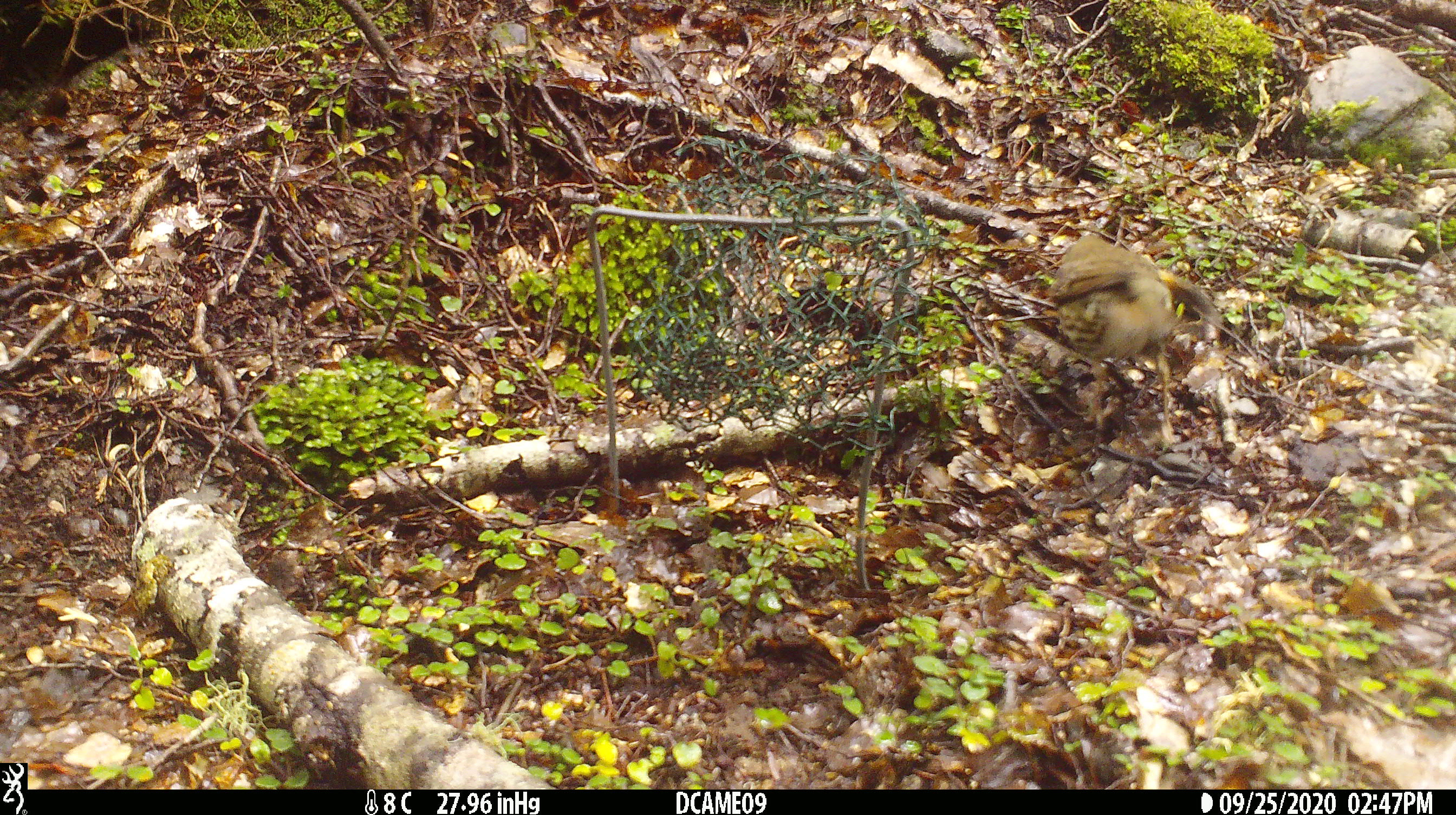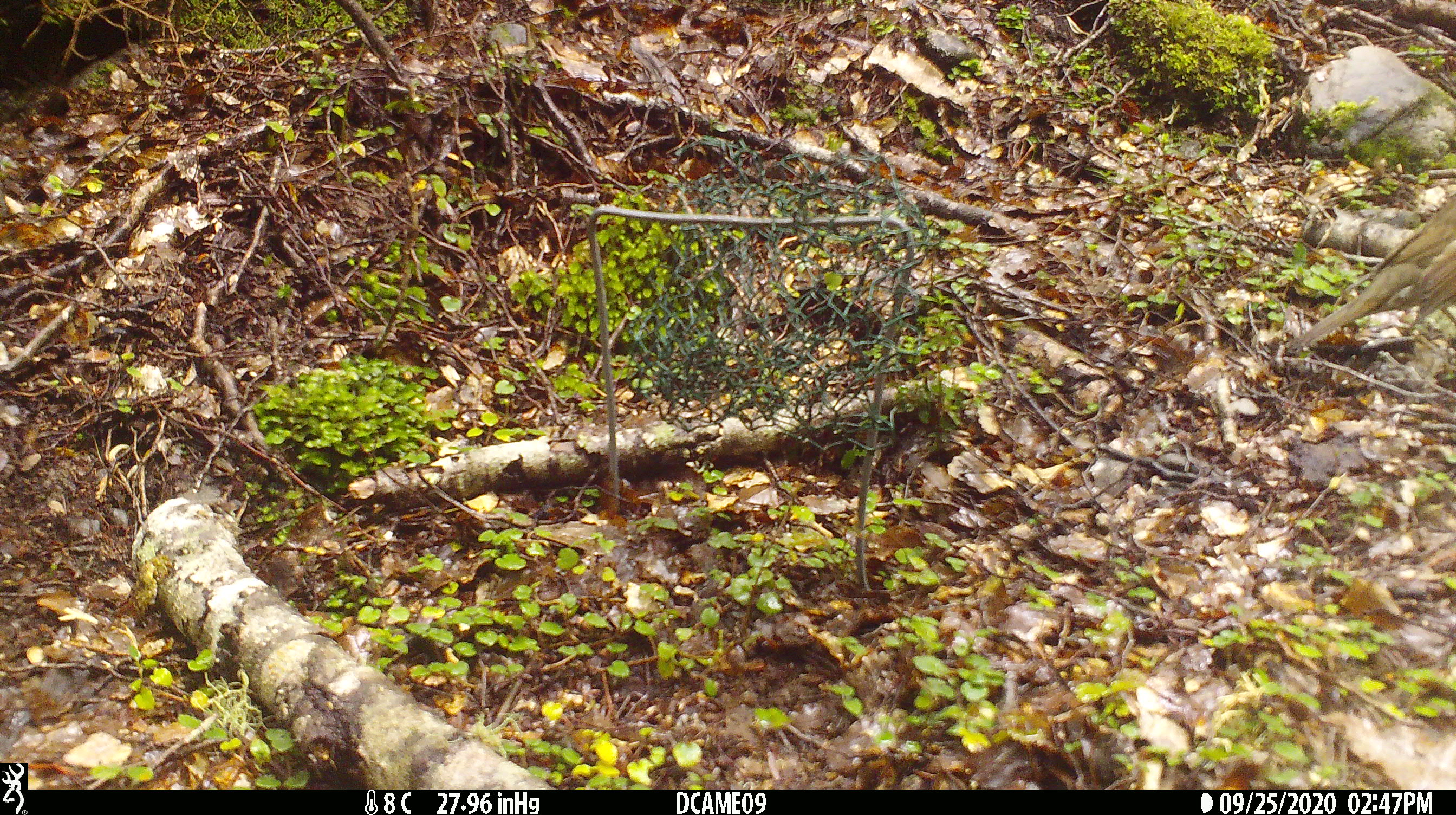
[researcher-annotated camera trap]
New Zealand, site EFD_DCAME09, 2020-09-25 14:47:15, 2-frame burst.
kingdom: Animalia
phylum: Chordata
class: Aves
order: Passeriformes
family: Turdidae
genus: Turdus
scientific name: Turdus philomelos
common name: song thrush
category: thrush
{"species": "thrush (song thrush) (Turdus philomelos)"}